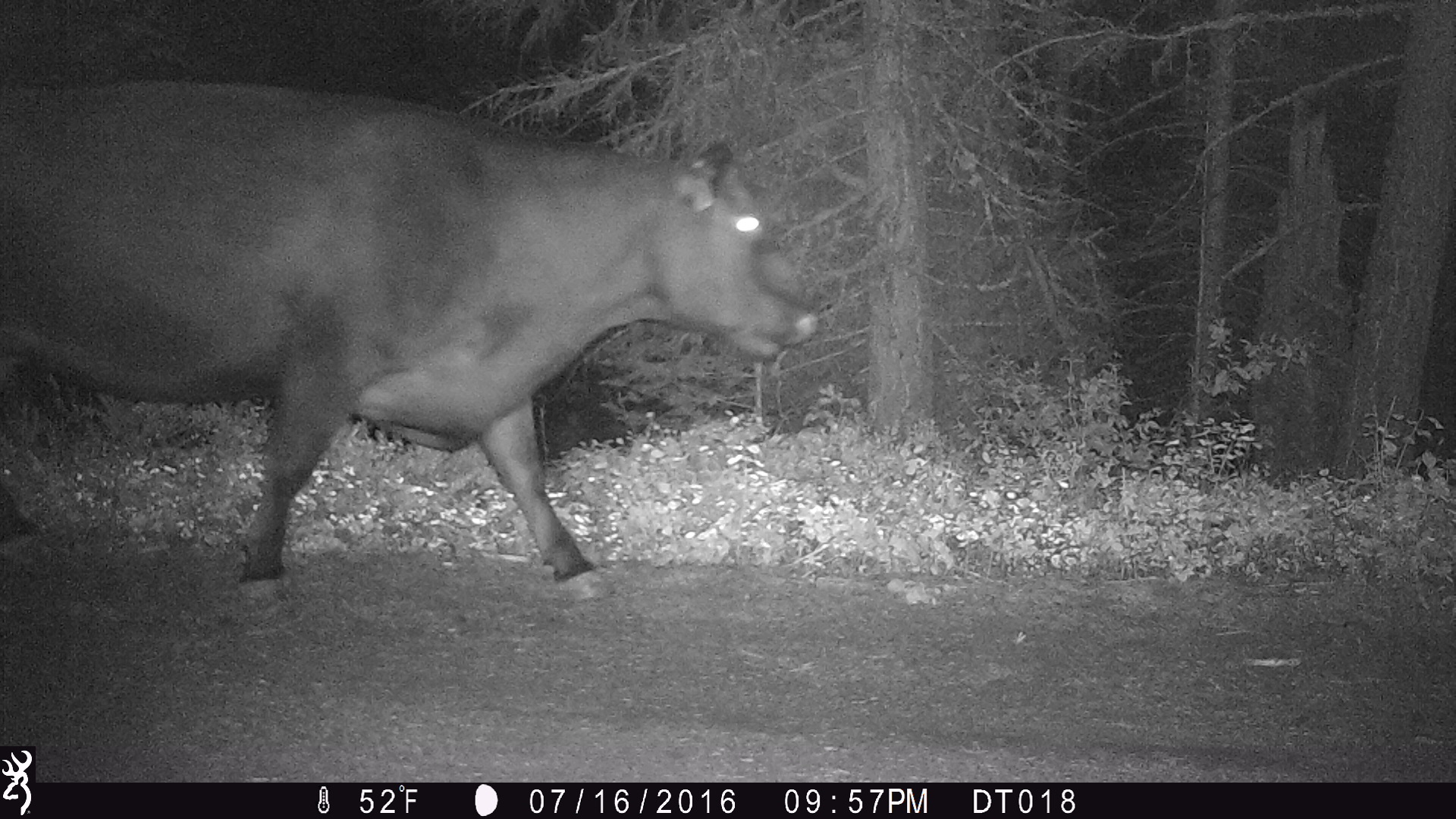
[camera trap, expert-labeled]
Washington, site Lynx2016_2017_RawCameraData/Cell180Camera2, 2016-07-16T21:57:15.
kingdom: Animalia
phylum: Chordata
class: Mammalia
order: Artiodactyla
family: Bovidae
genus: Bos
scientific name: Bos taurus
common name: domestic cattle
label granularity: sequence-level